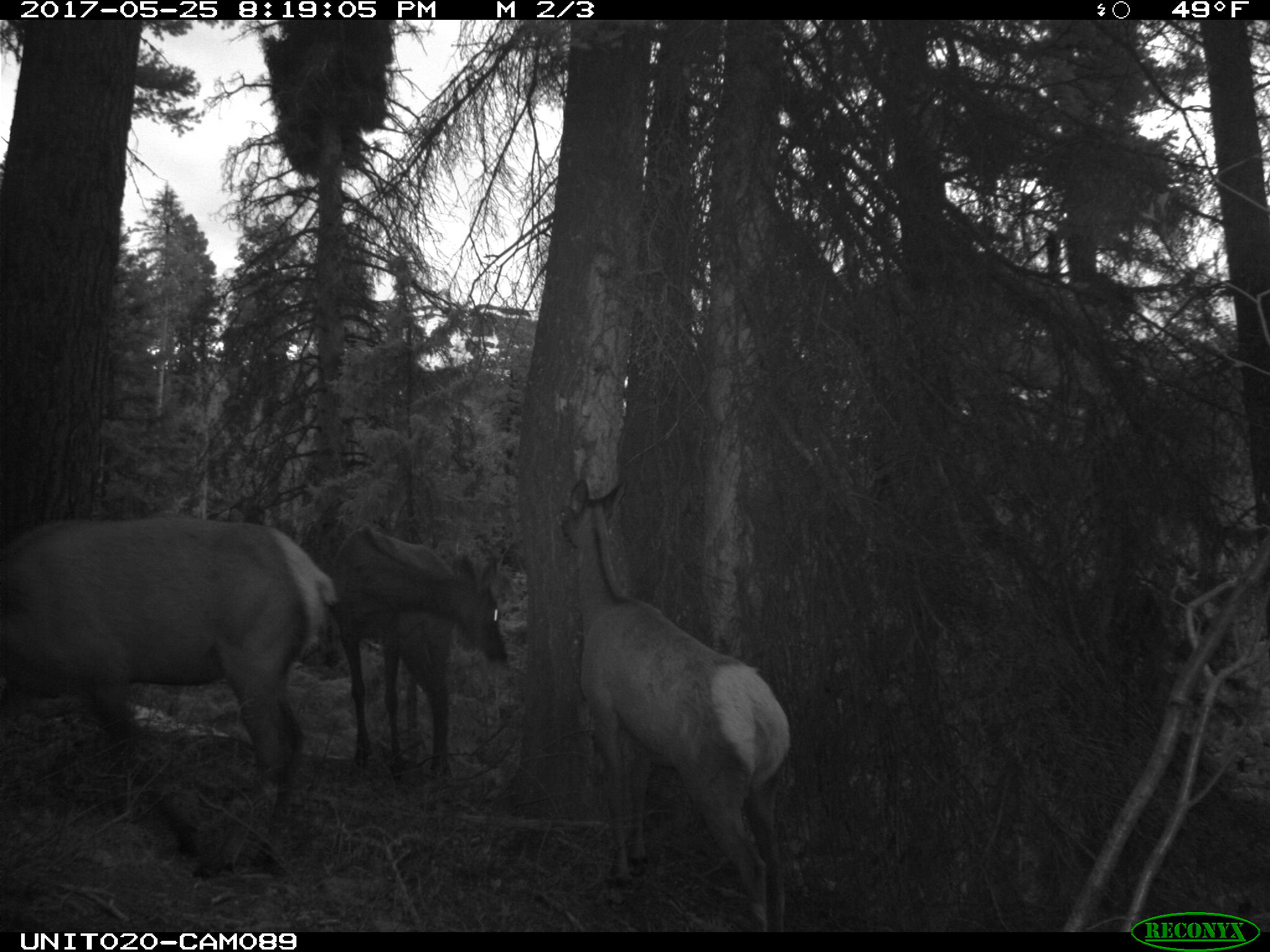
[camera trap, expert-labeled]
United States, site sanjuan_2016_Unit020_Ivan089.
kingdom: Animalia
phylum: Chordata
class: Mammalia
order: Artiodactyla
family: Cervidae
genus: Cervus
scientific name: Cervus elaphus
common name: red deer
Cervus elaphus (red deer).